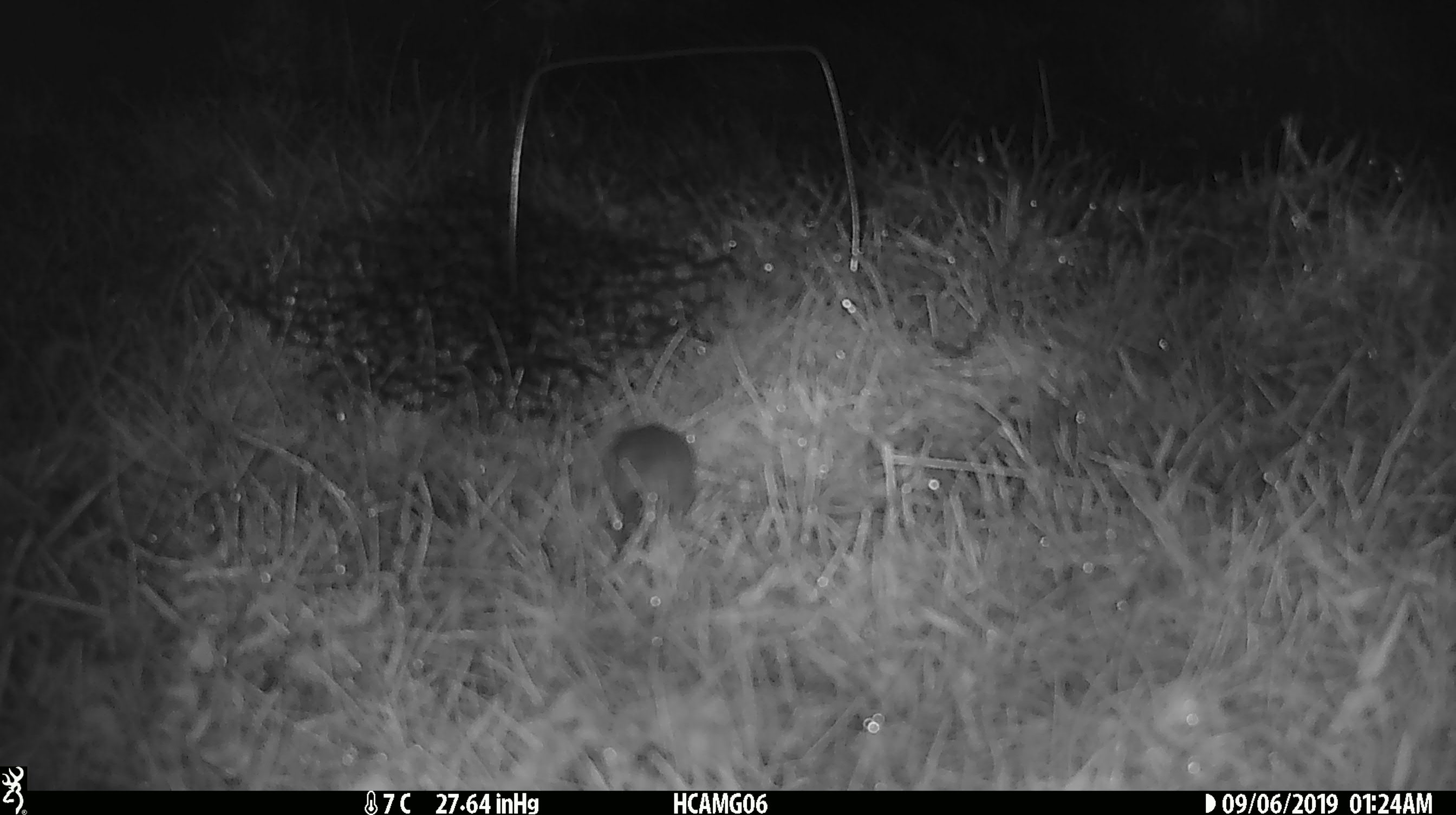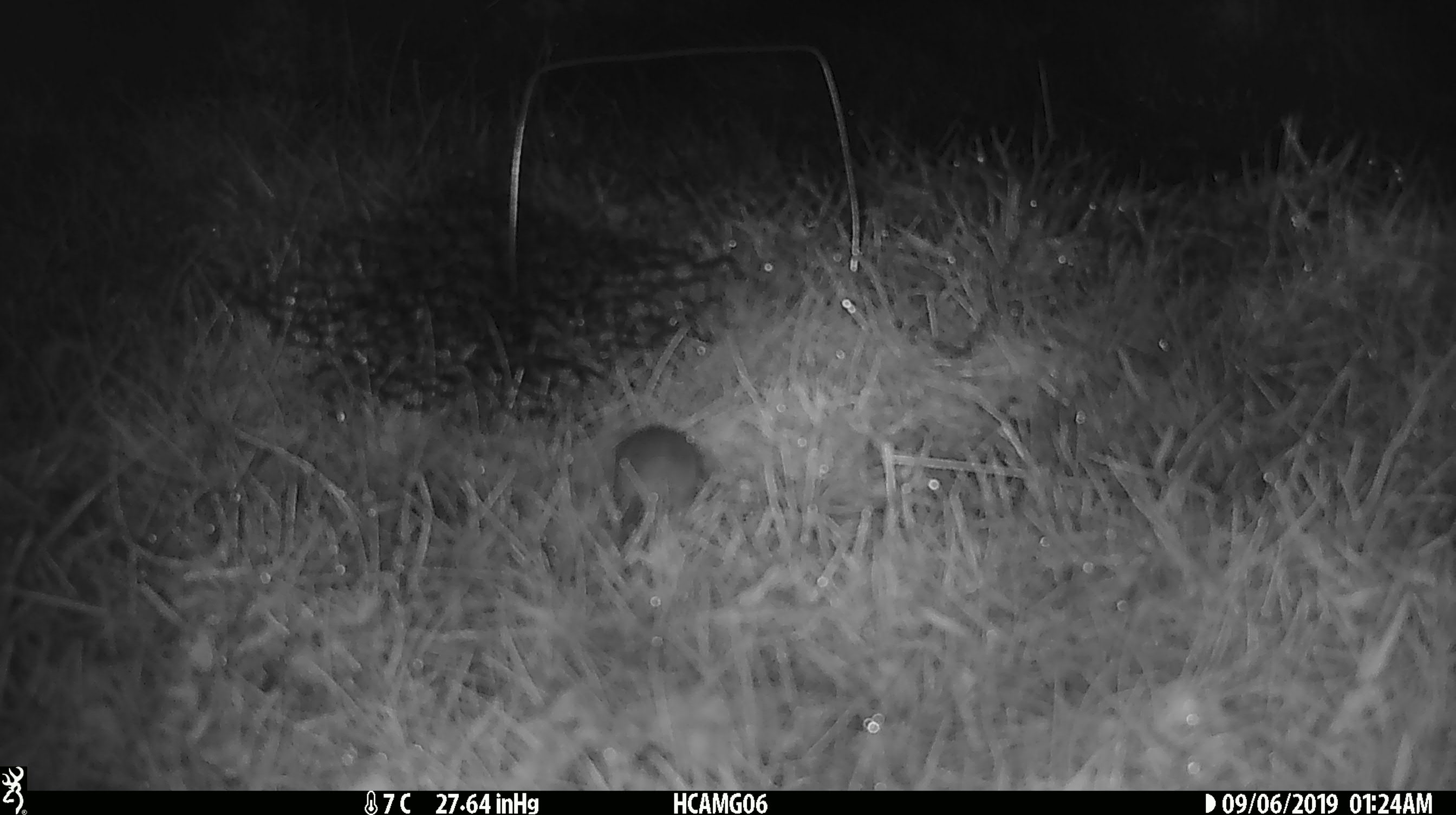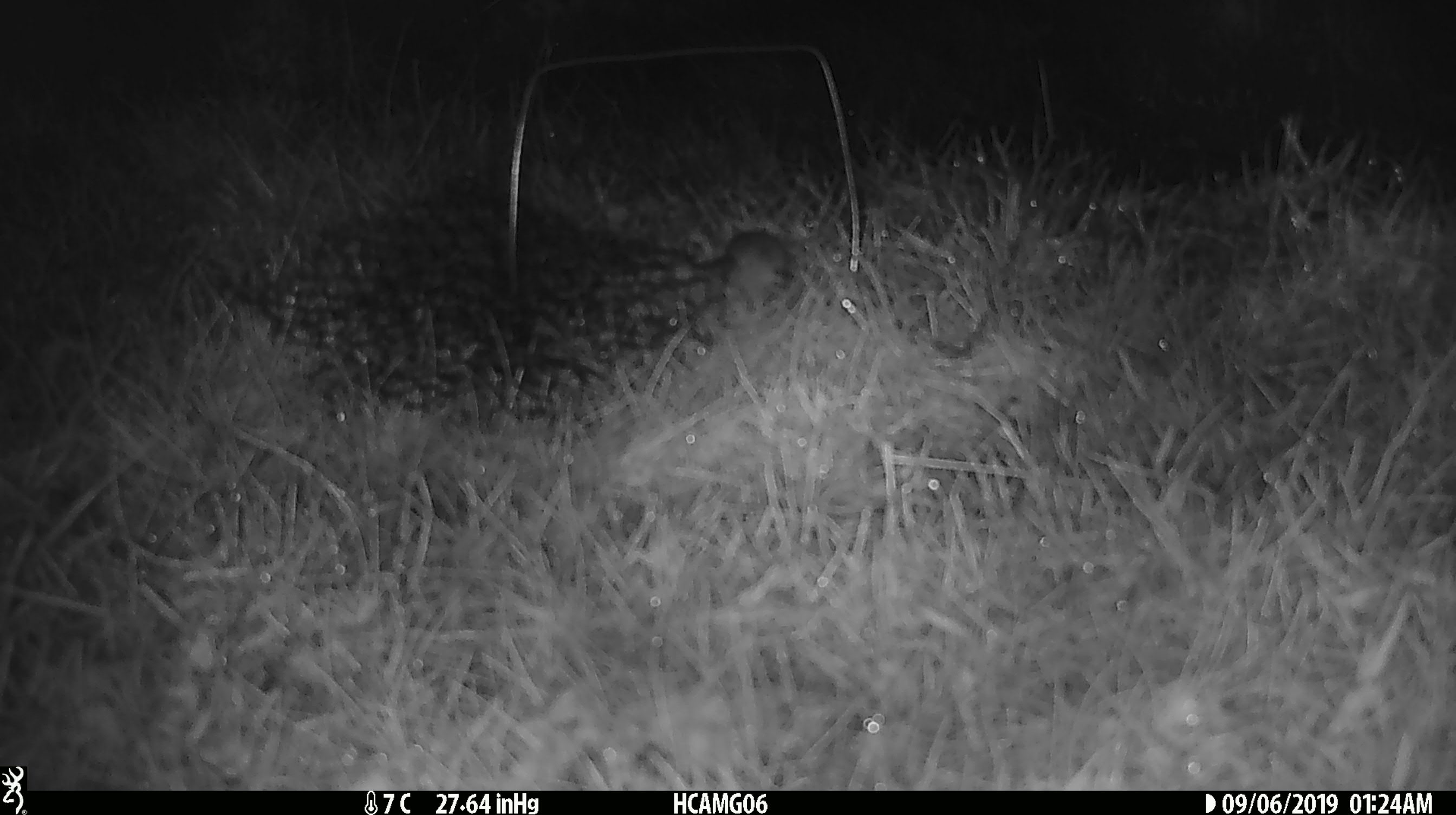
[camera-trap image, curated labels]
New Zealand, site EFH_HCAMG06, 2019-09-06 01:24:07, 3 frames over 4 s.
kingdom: Animalia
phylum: Chordata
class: Mammalia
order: Rodentia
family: Muridae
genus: Mus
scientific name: Mus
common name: mouse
Mouse (Mus).